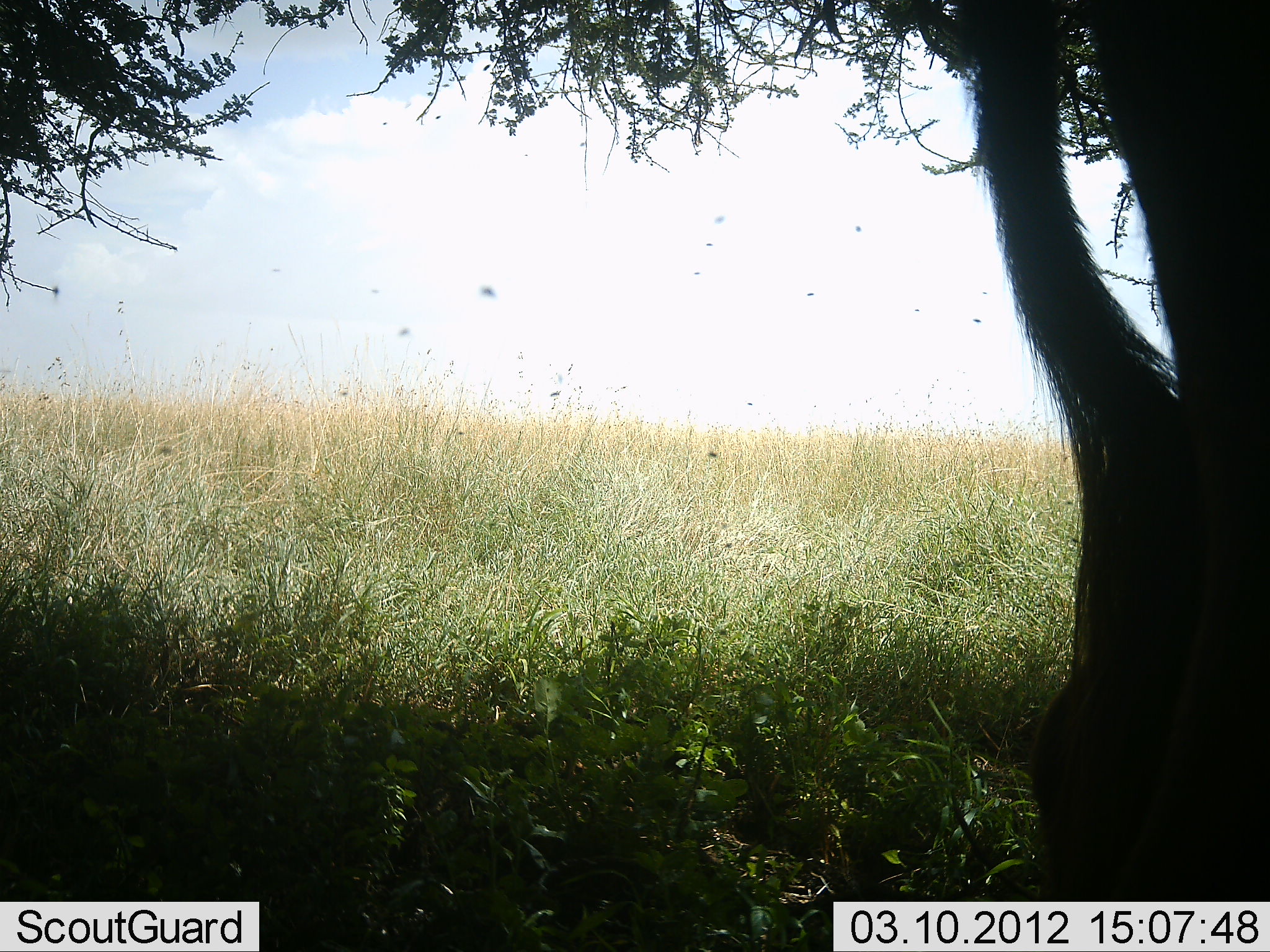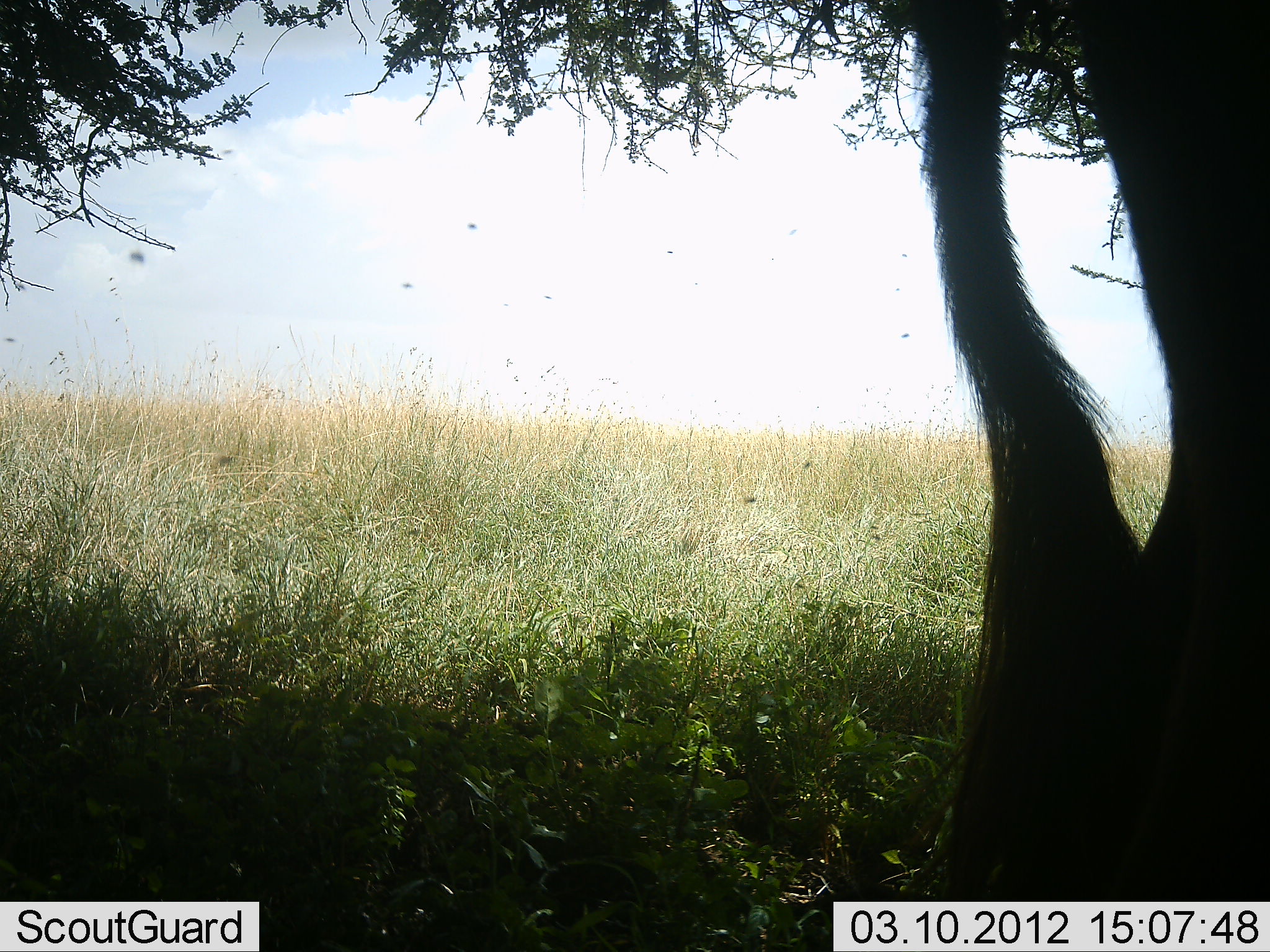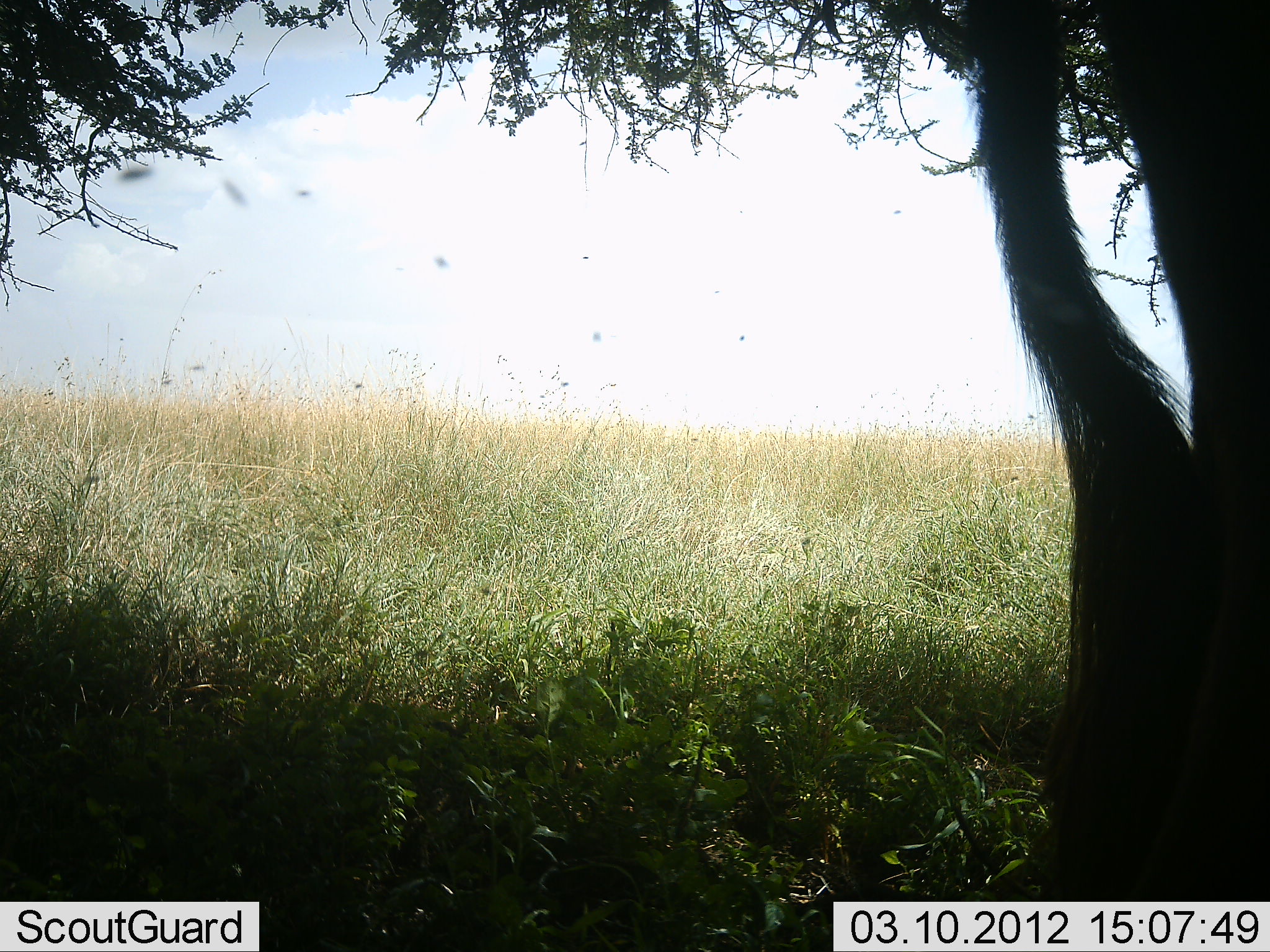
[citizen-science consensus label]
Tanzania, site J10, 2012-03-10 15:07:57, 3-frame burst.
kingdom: Animalia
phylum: Chordata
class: Mammalia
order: Artiodactyla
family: Bovidae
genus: Connochaetes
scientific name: Connochaetes taurinus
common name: blue wildebeest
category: wildebeest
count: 1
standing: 100%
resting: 9%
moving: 0%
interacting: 0%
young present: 0%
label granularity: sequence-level